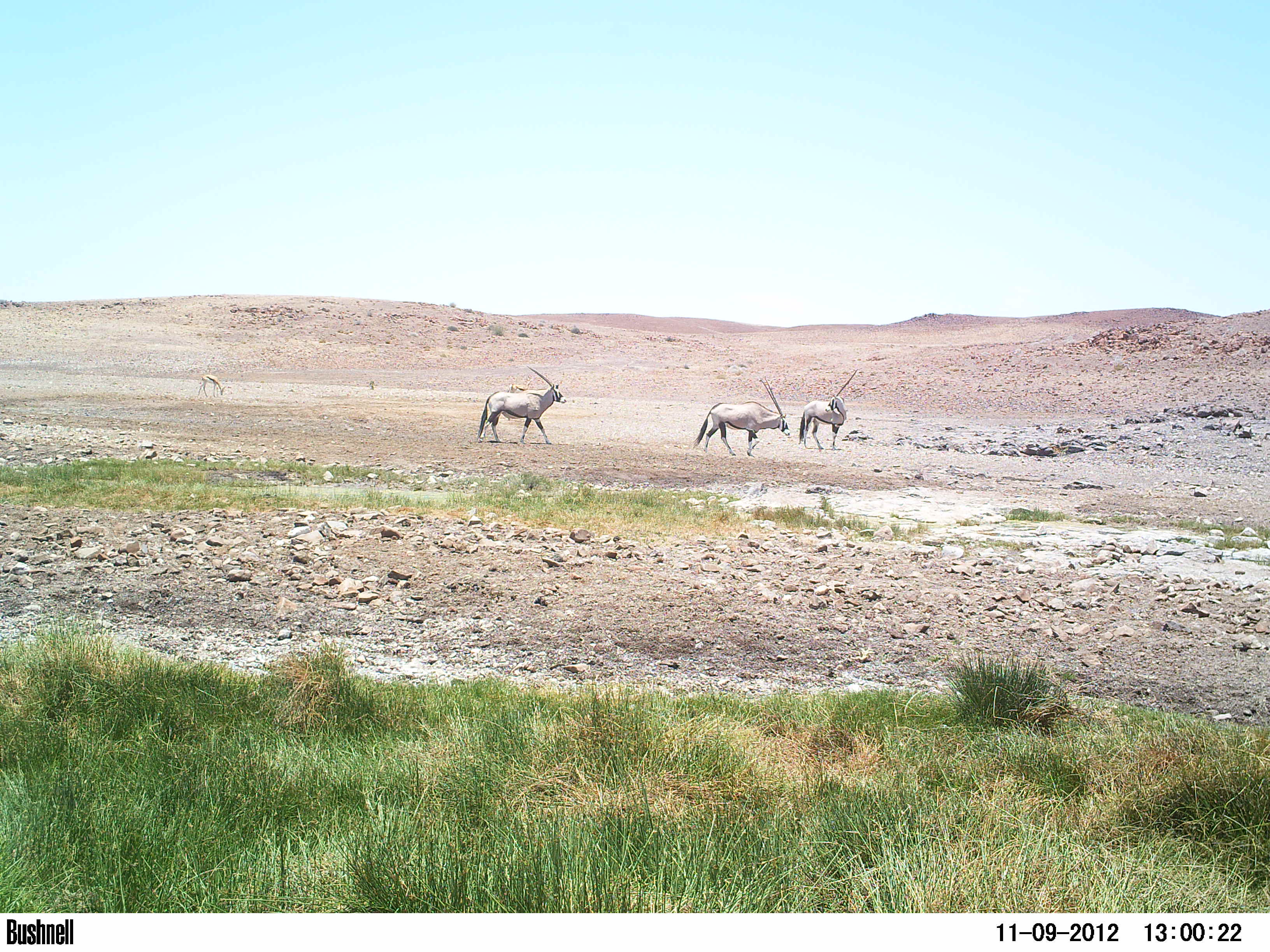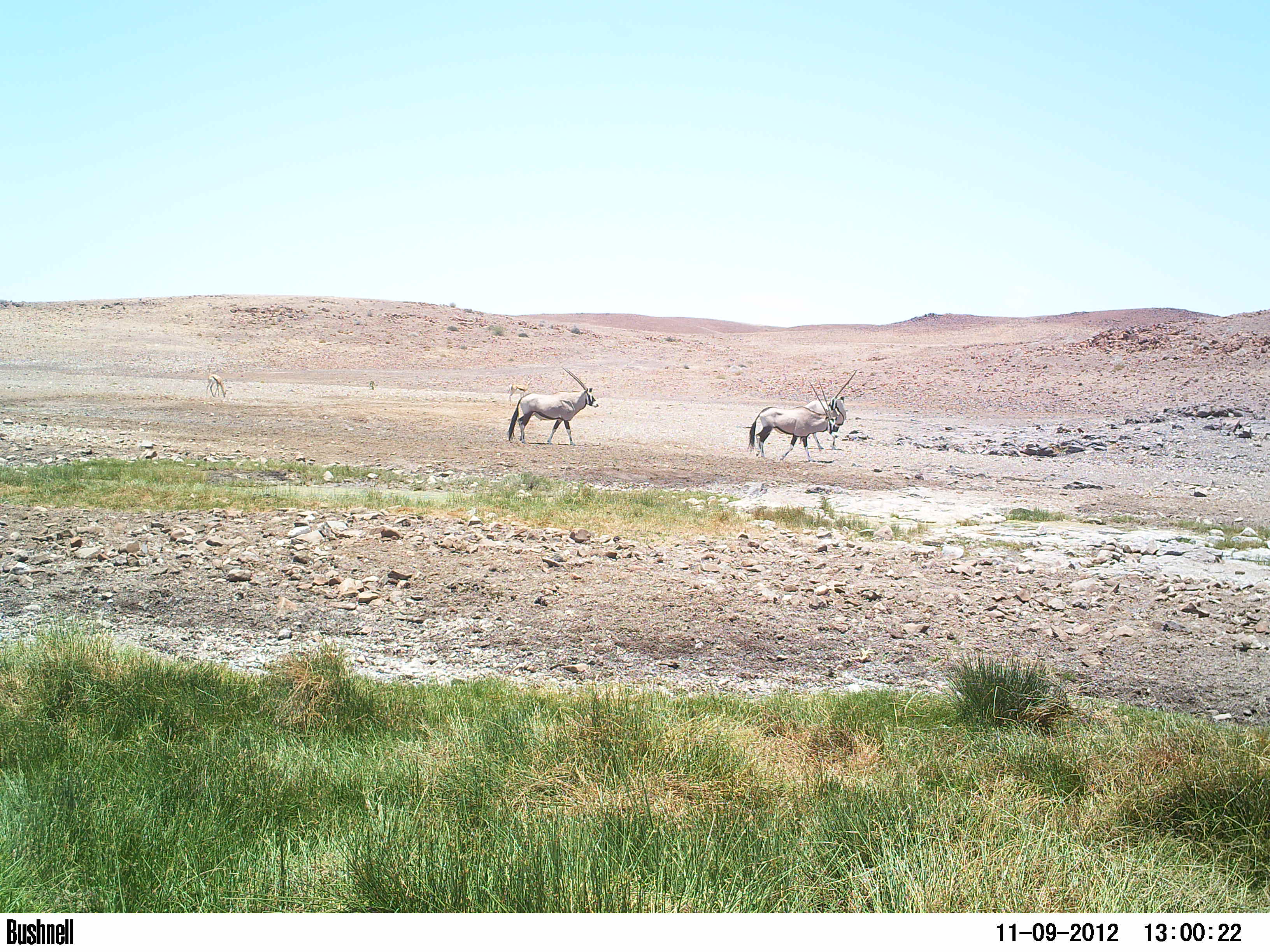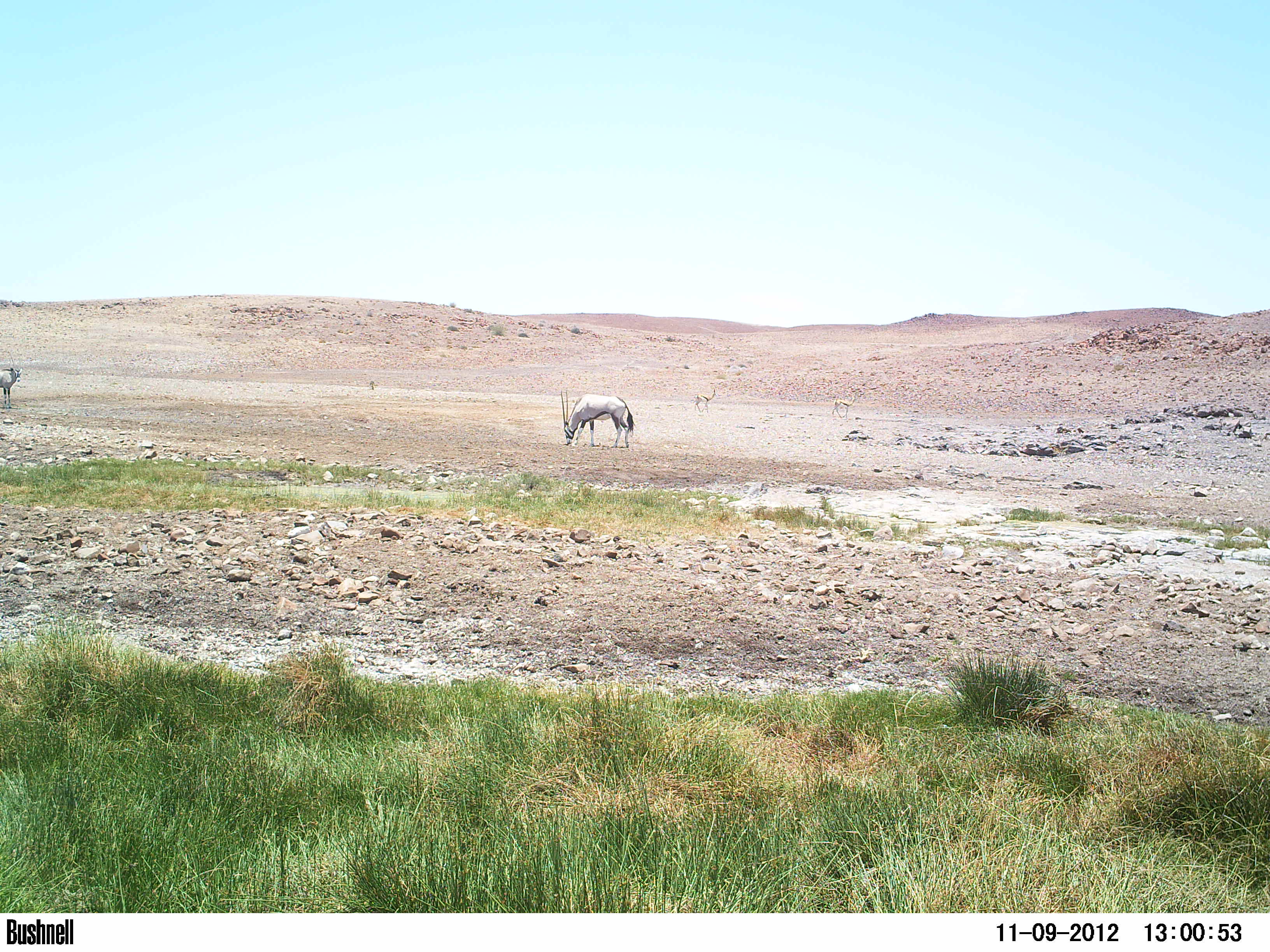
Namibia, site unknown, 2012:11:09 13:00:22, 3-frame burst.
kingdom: Animalia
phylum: Chordata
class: Mammalia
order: Artiodactyla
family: Bovidae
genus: Oryx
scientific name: Oryx gazella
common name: gemsbok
Oryx gazella (gemsbok).